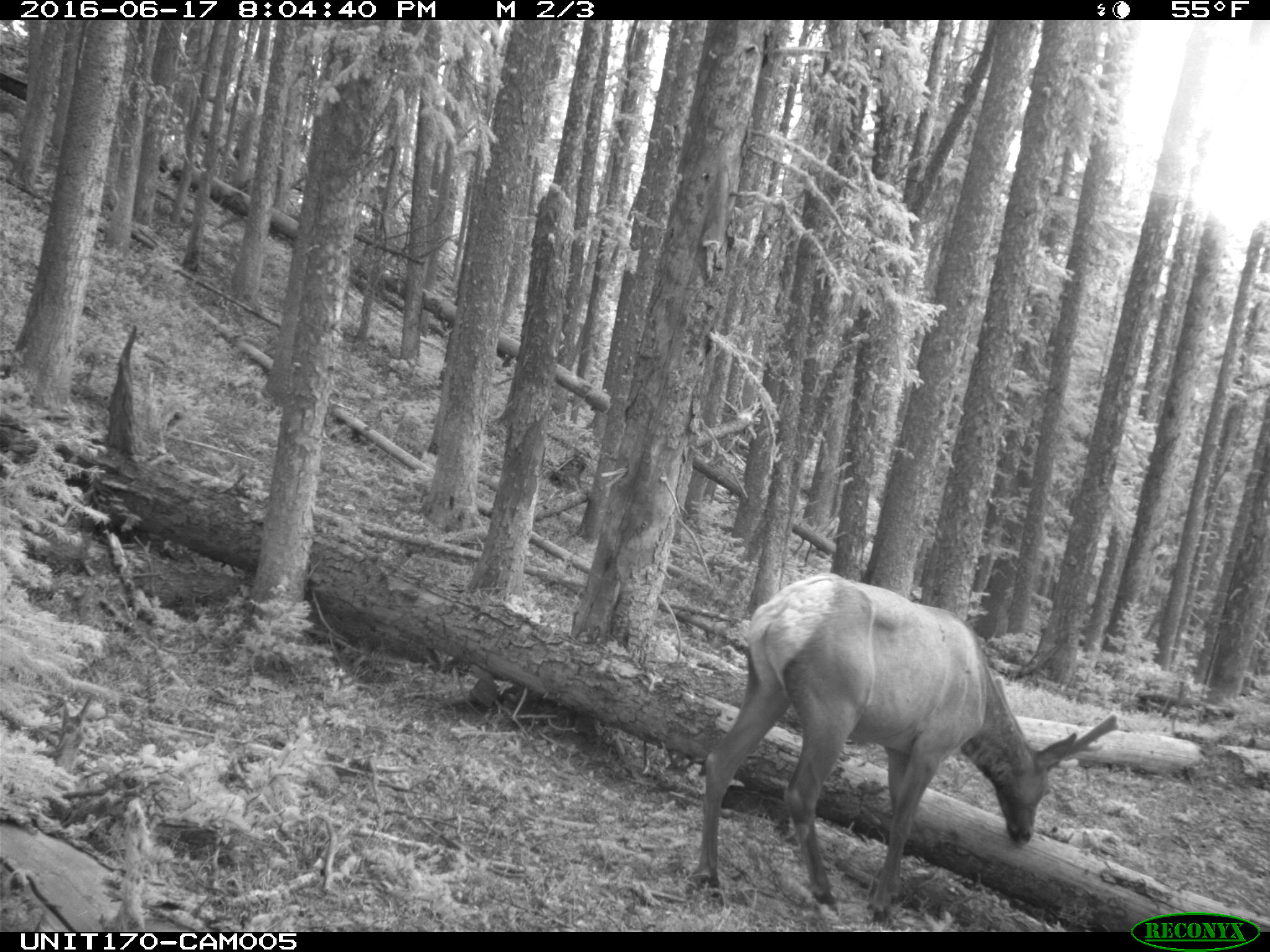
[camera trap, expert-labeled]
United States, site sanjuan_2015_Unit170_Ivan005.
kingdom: Animalia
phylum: Chordata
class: Mammalia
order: Artiodactyla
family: Cervidae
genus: Cervus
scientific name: Cervus elaphus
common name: red deer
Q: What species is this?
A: Cervus elaphus (red deer).